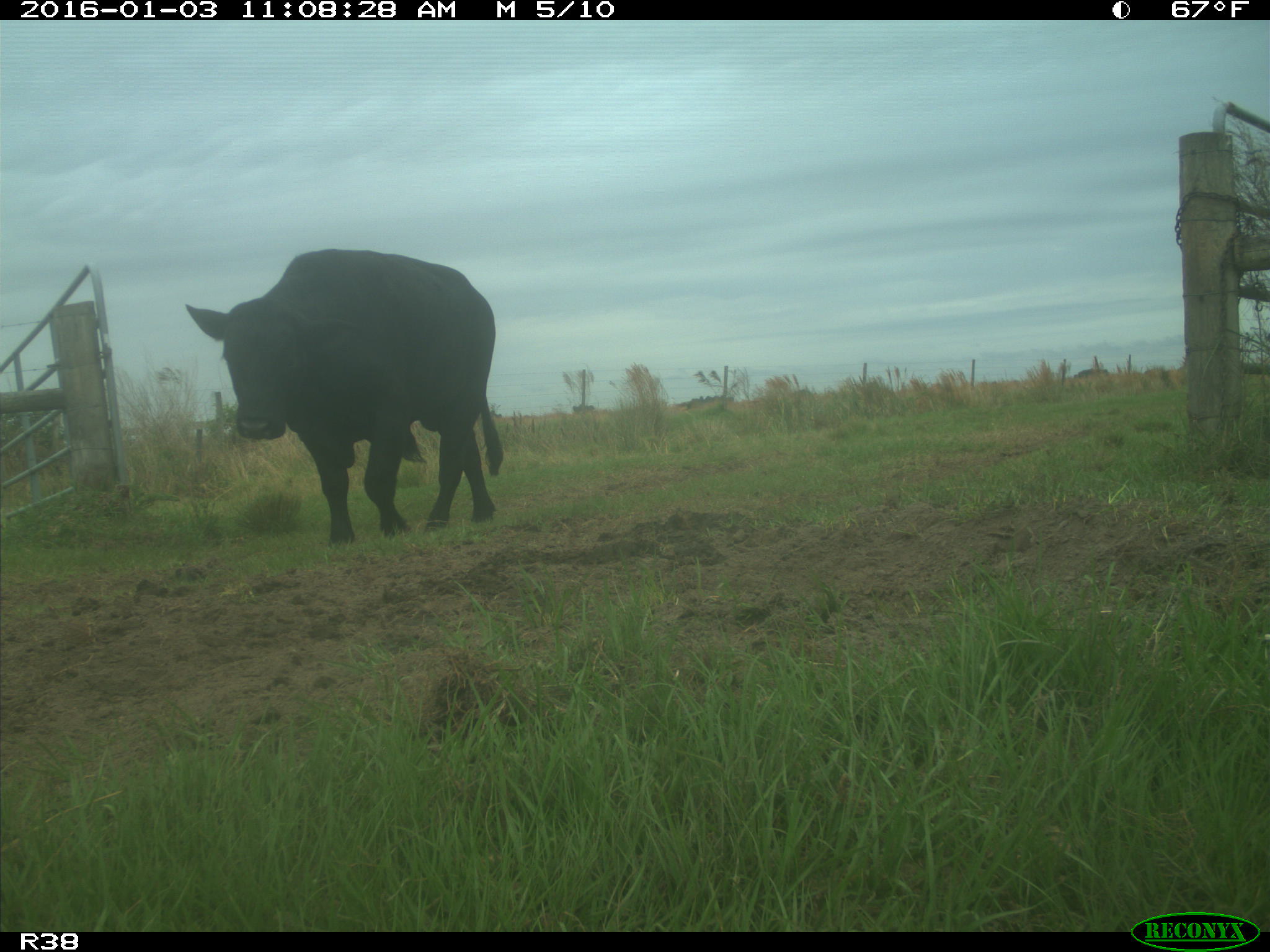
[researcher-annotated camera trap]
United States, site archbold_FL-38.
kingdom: Animalia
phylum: Chordata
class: Mammalia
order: Artiodactyla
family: Bovidae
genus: Bos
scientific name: Bos taurus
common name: domestic cow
Bos taurus (domestic cow).